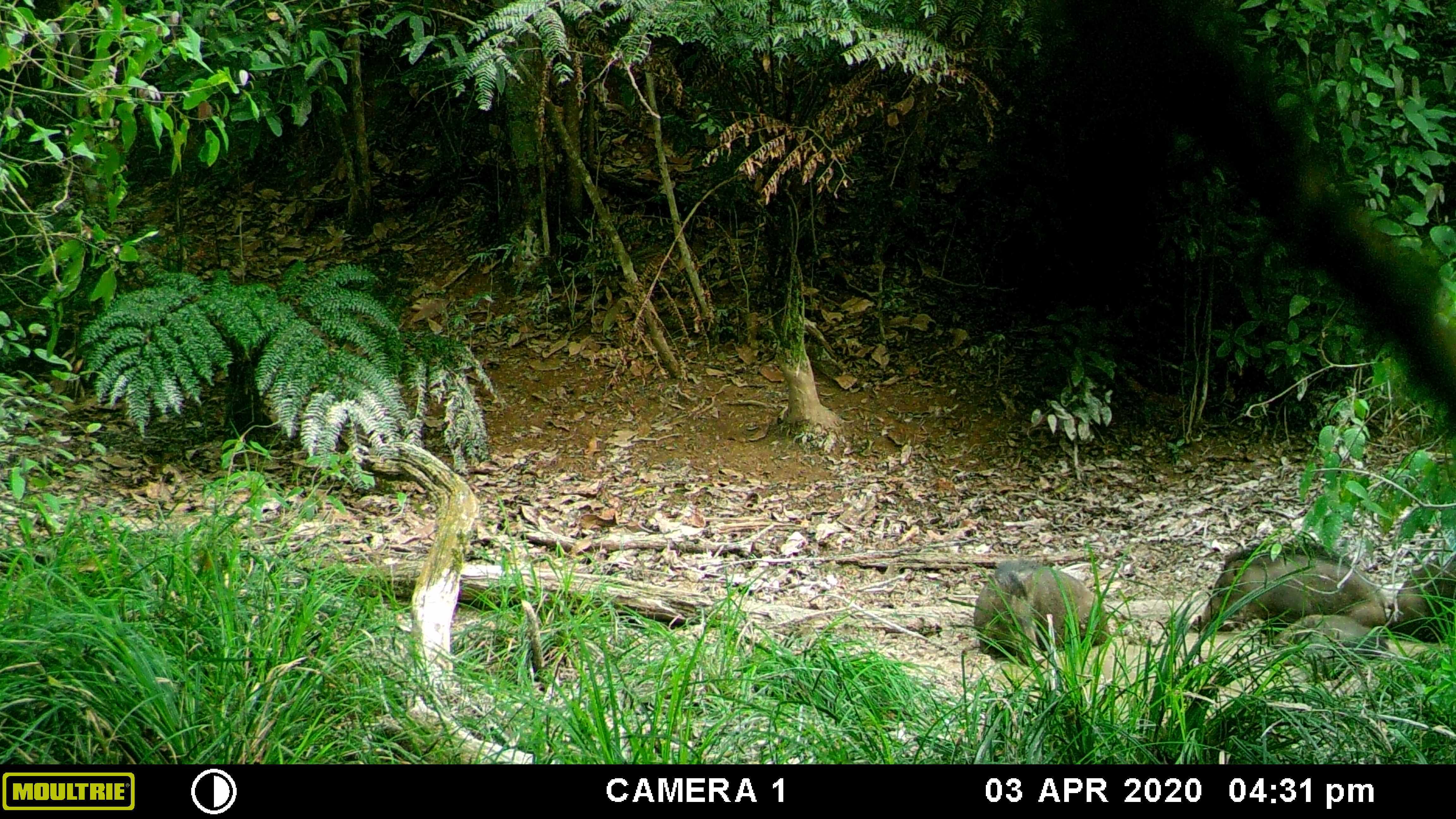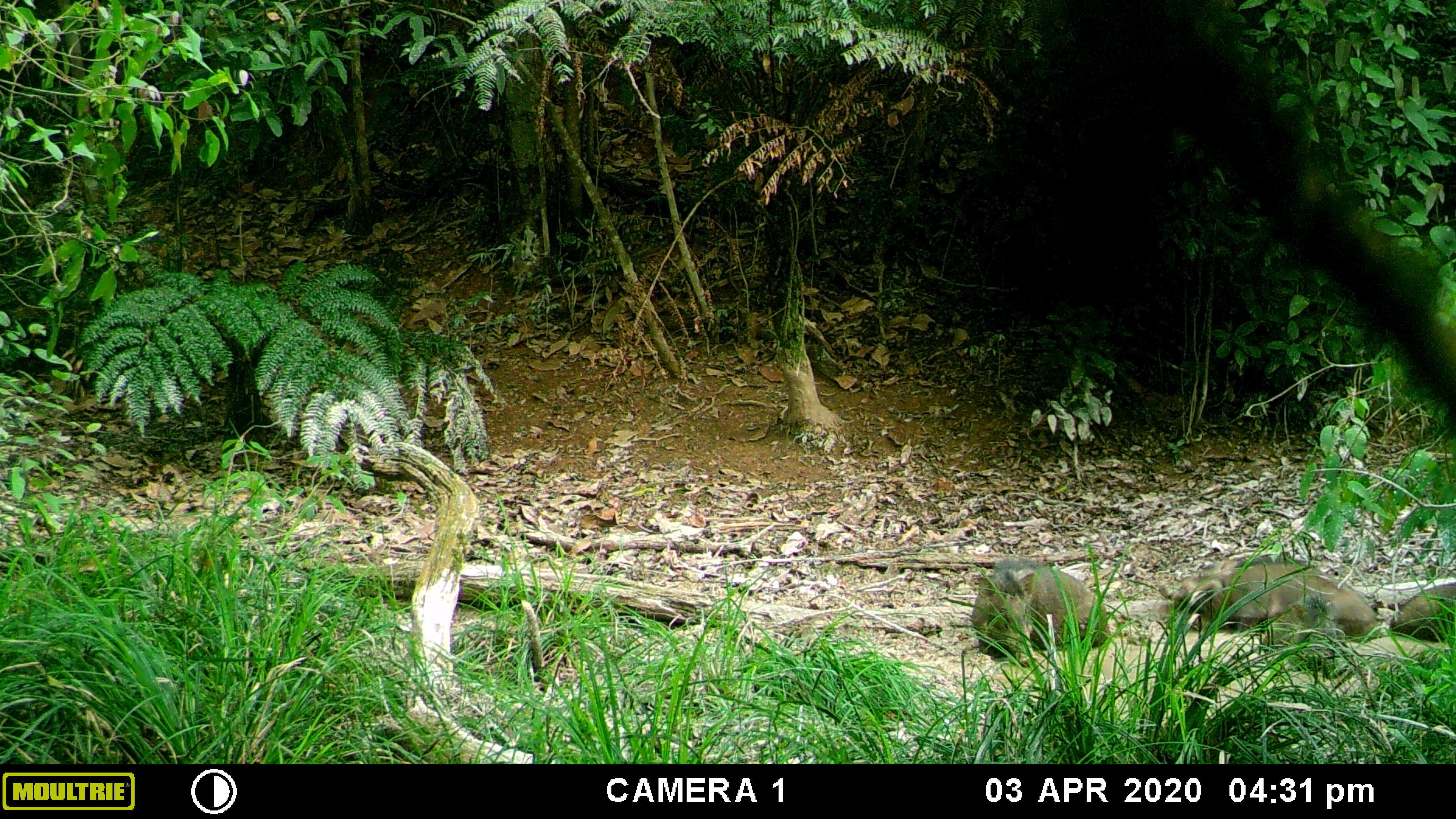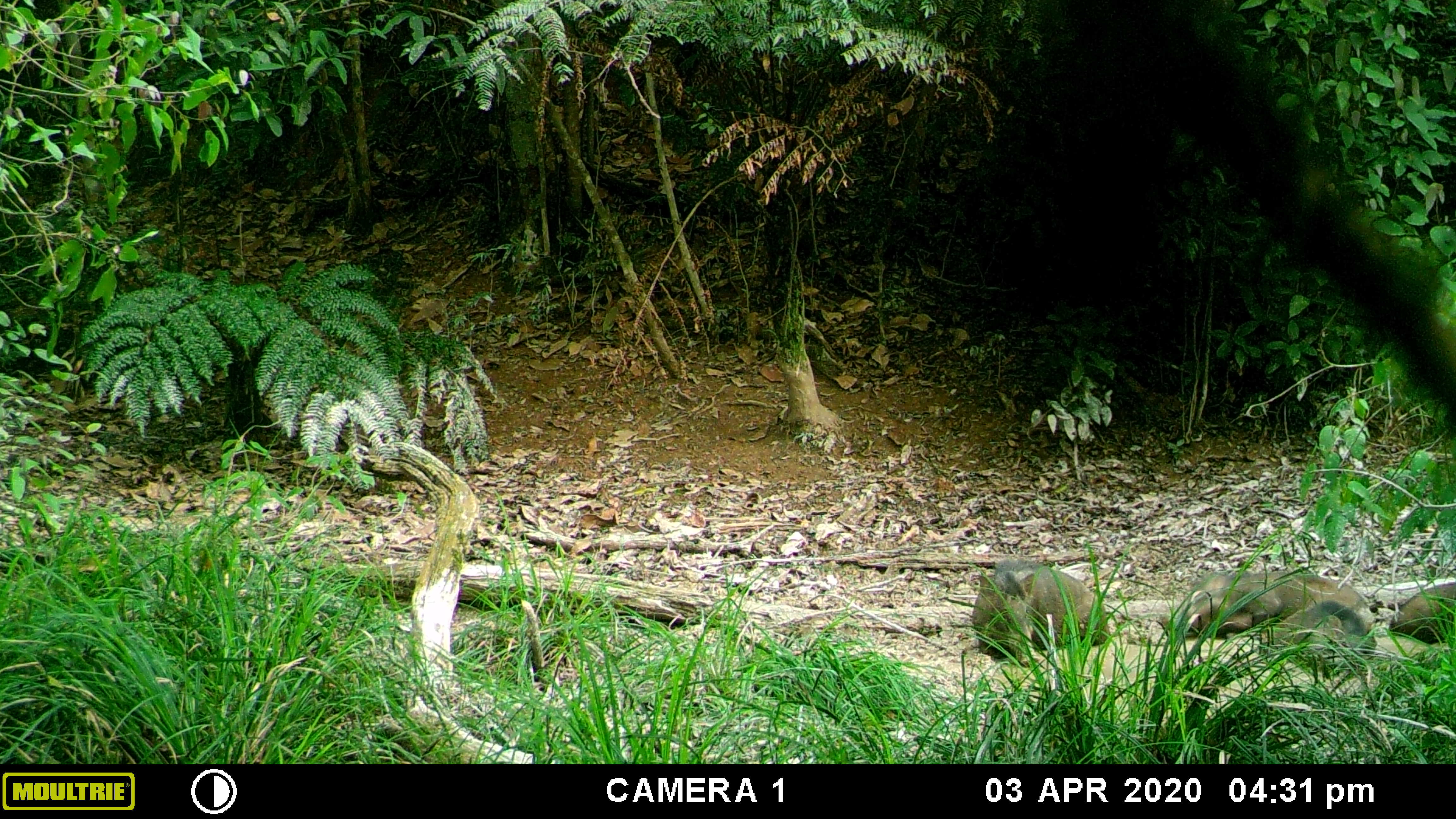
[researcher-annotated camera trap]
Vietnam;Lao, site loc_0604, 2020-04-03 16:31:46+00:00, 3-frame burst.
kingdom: Animalia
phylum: Chordata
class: Mammalia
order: Artiodactyla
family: Suidae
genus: Sus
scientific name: Sus scrofa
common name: eurasian wild pig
Eurasian wild pig (Sus scrofa). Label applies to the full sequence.